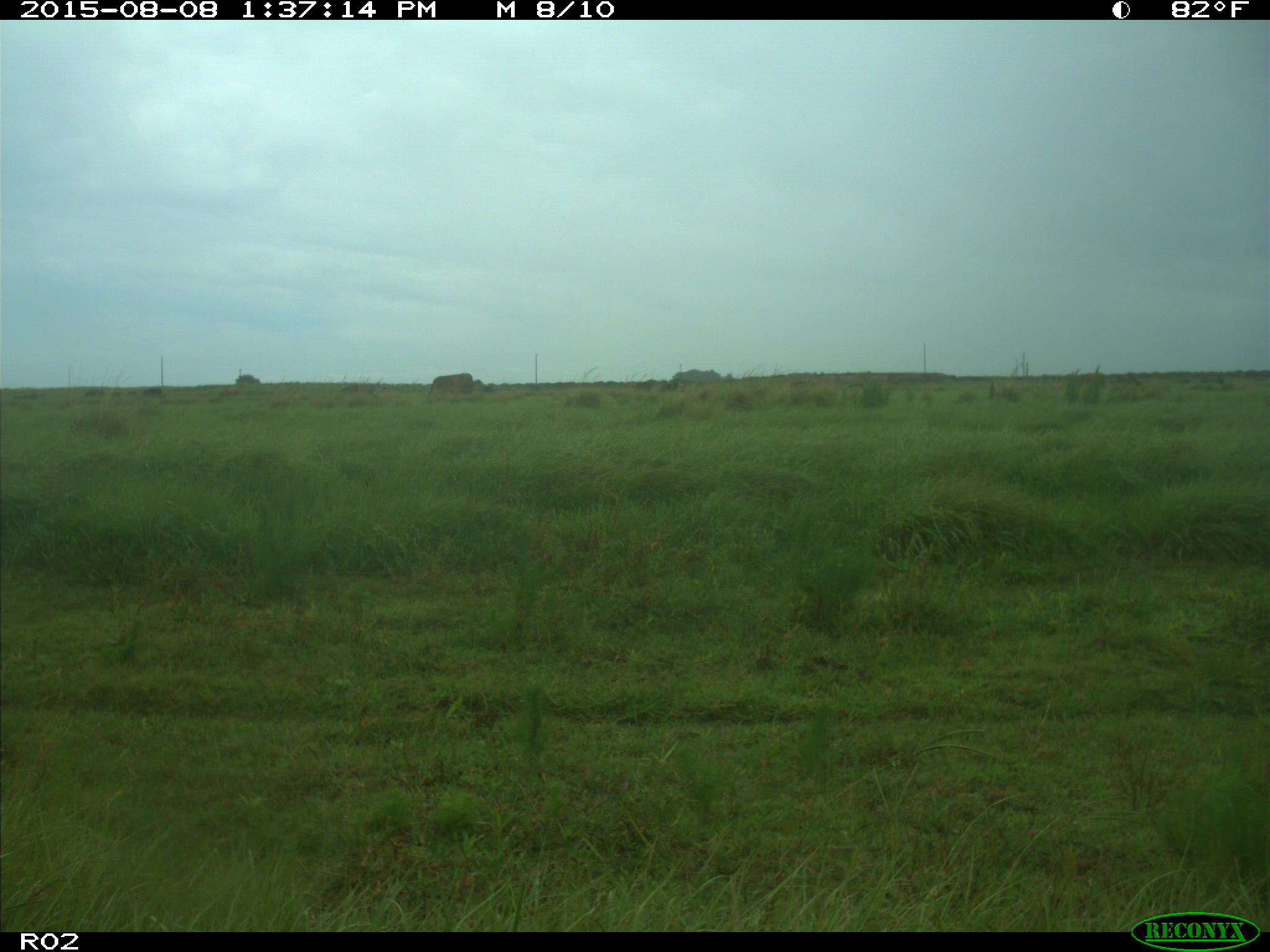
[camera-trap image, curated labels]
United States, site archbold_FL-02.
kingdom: Animalia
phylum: Chordata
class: Mammalia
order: Artiodactyla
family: Bovidae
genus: Bos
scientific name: Bos taurus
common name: domestic cow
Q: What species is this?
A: Bos taurus (domestic cow).